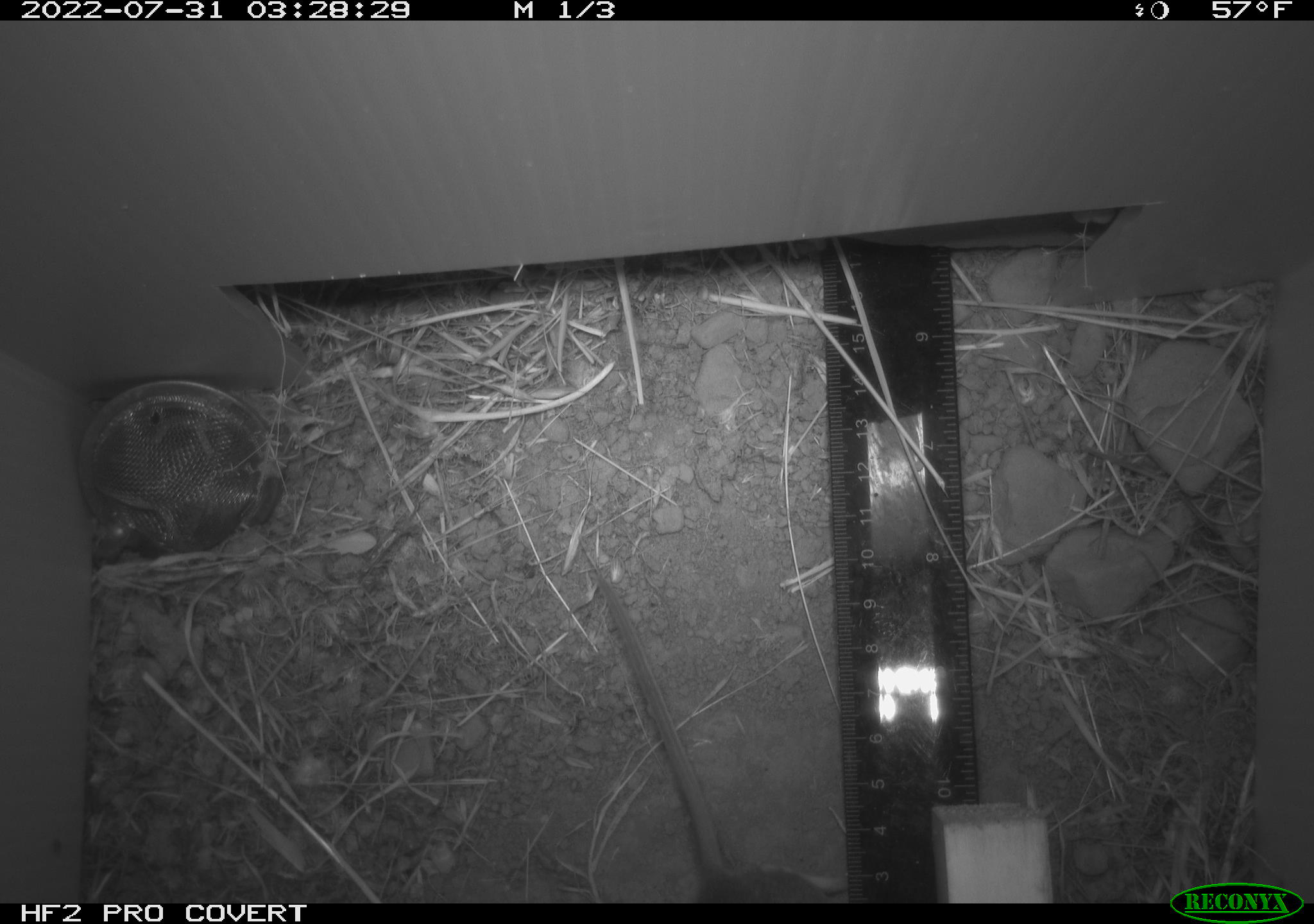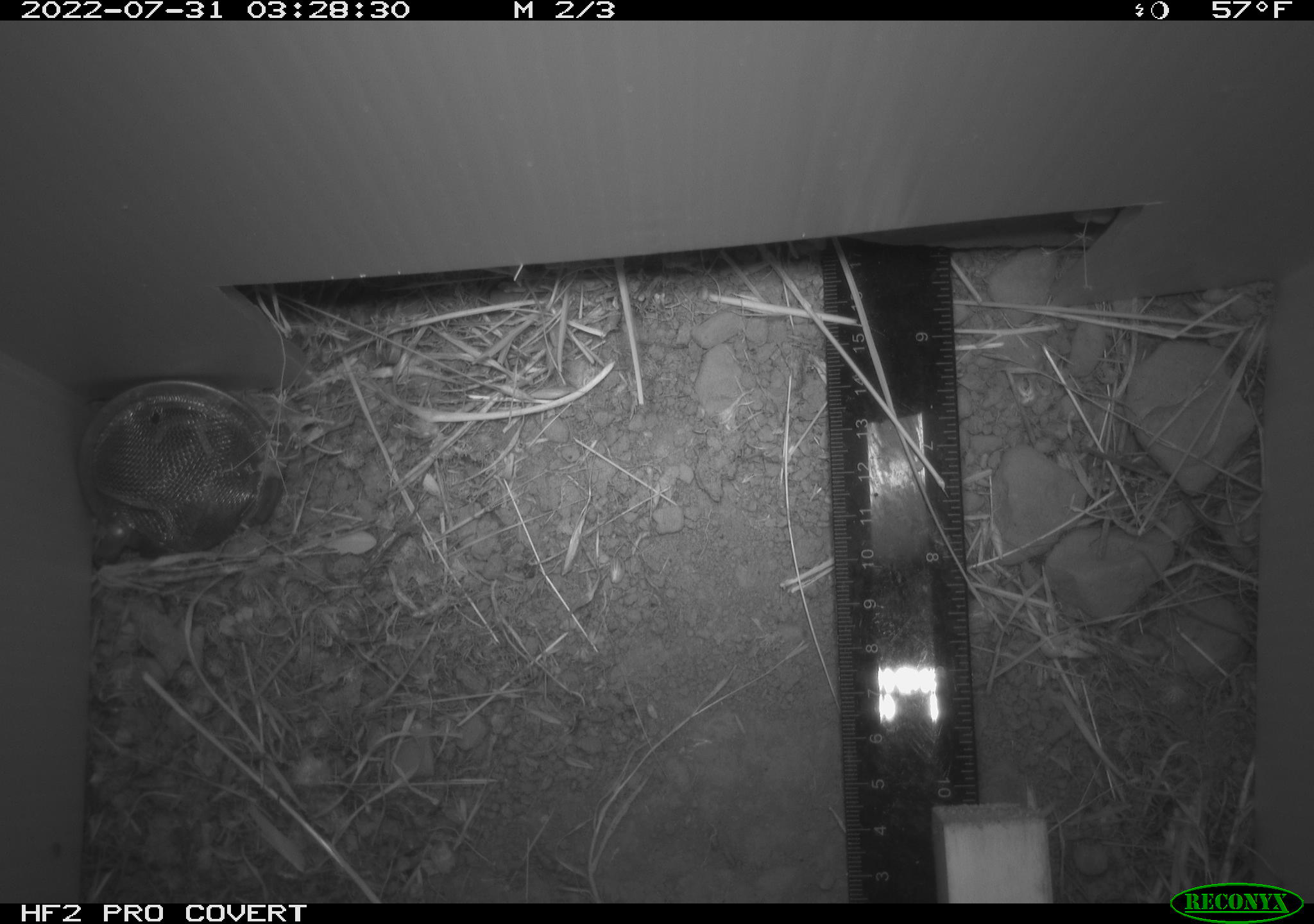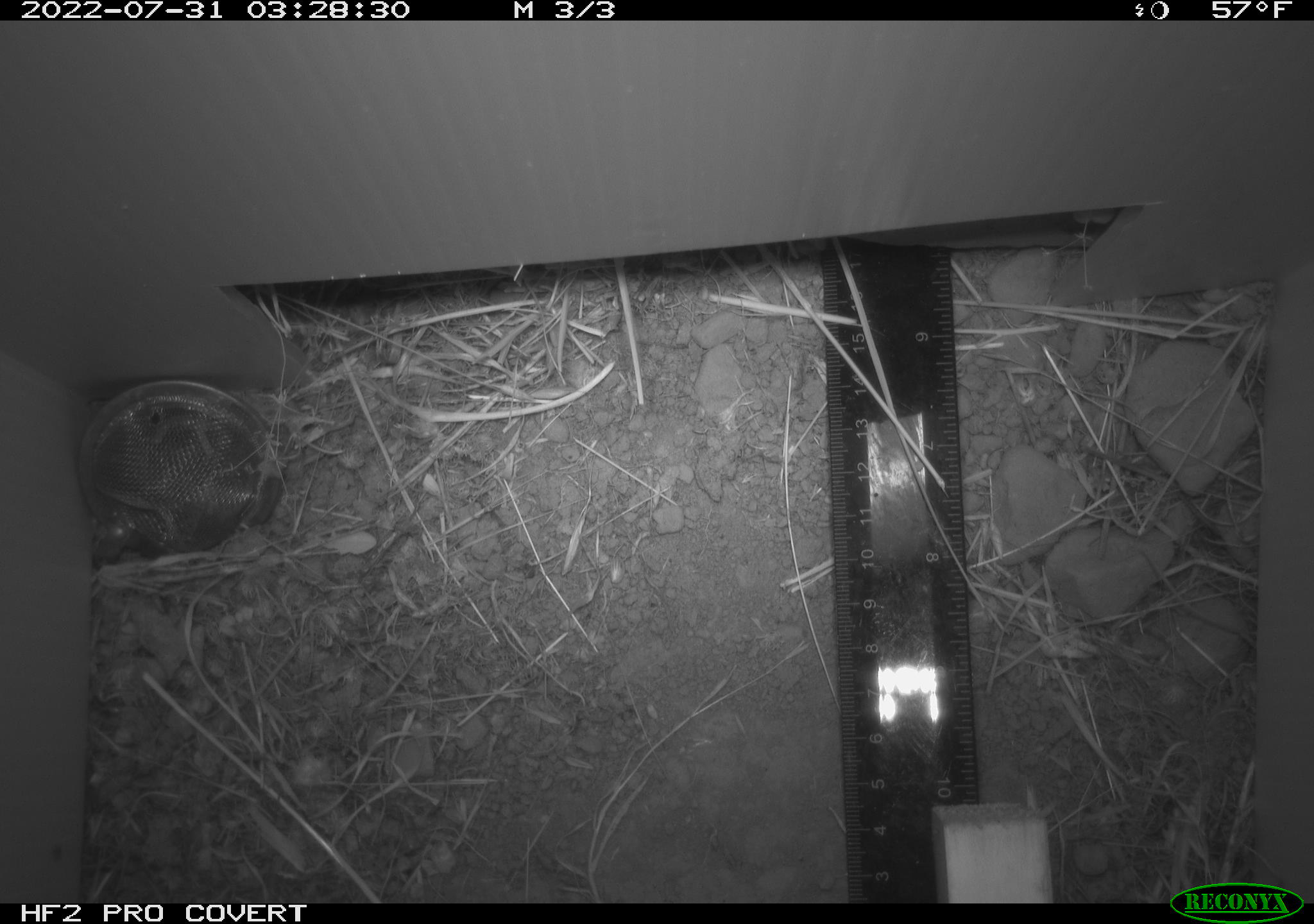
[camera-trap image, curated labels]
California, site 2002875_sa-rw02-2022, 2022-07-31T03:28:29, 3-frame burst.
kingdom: Animalia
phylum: Chordata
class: Mammalia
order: Rodentia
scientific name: Rodentia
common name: mouse species